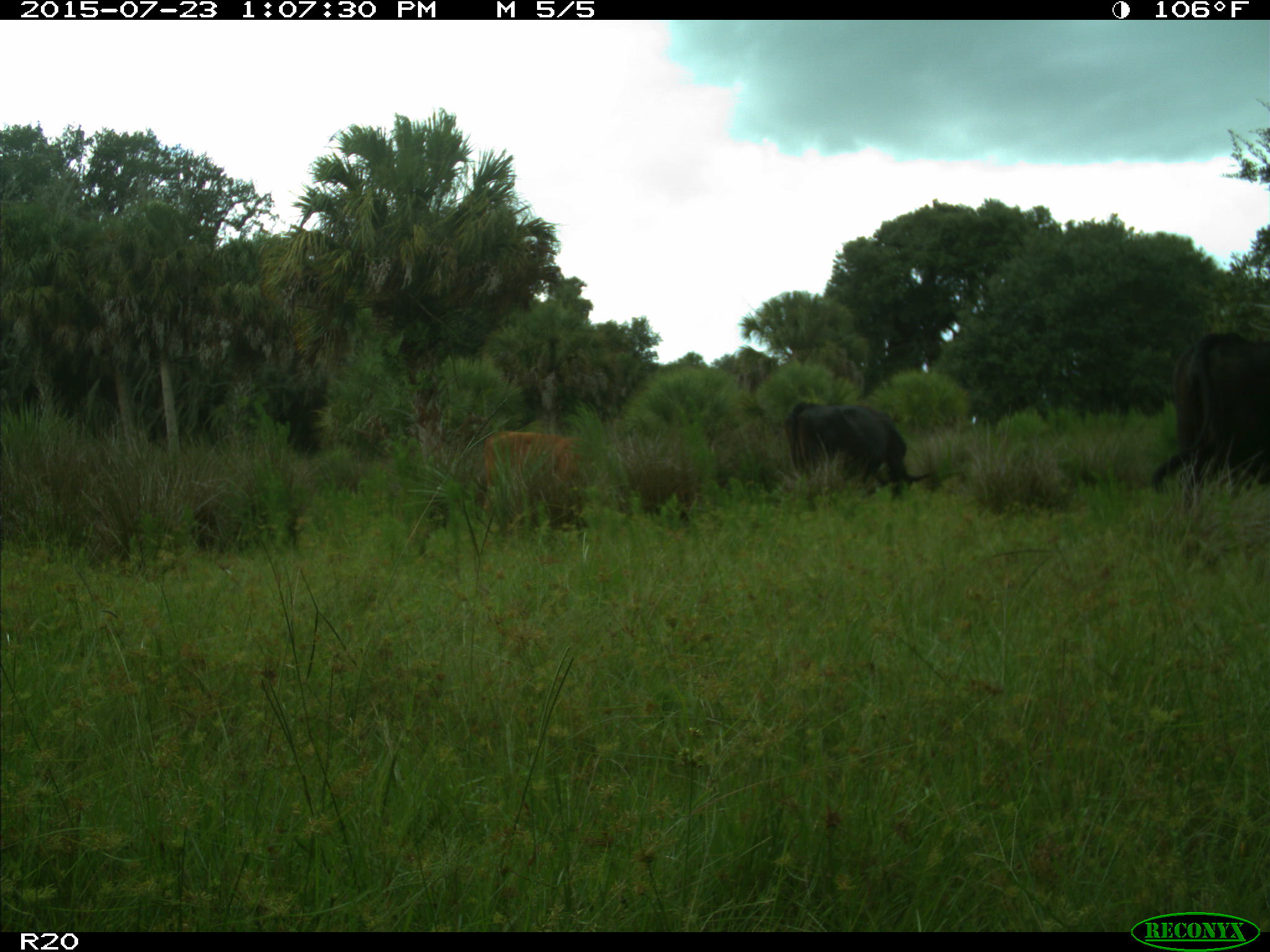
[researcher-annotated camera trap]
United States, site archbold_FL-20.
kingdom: Animalia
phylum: Chordata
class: Mammalia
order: Artiodactyla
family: Bovidae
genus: Bos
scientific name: Bos taurus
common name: domestic cow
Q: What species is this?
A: Bos taurus (domestic cow).